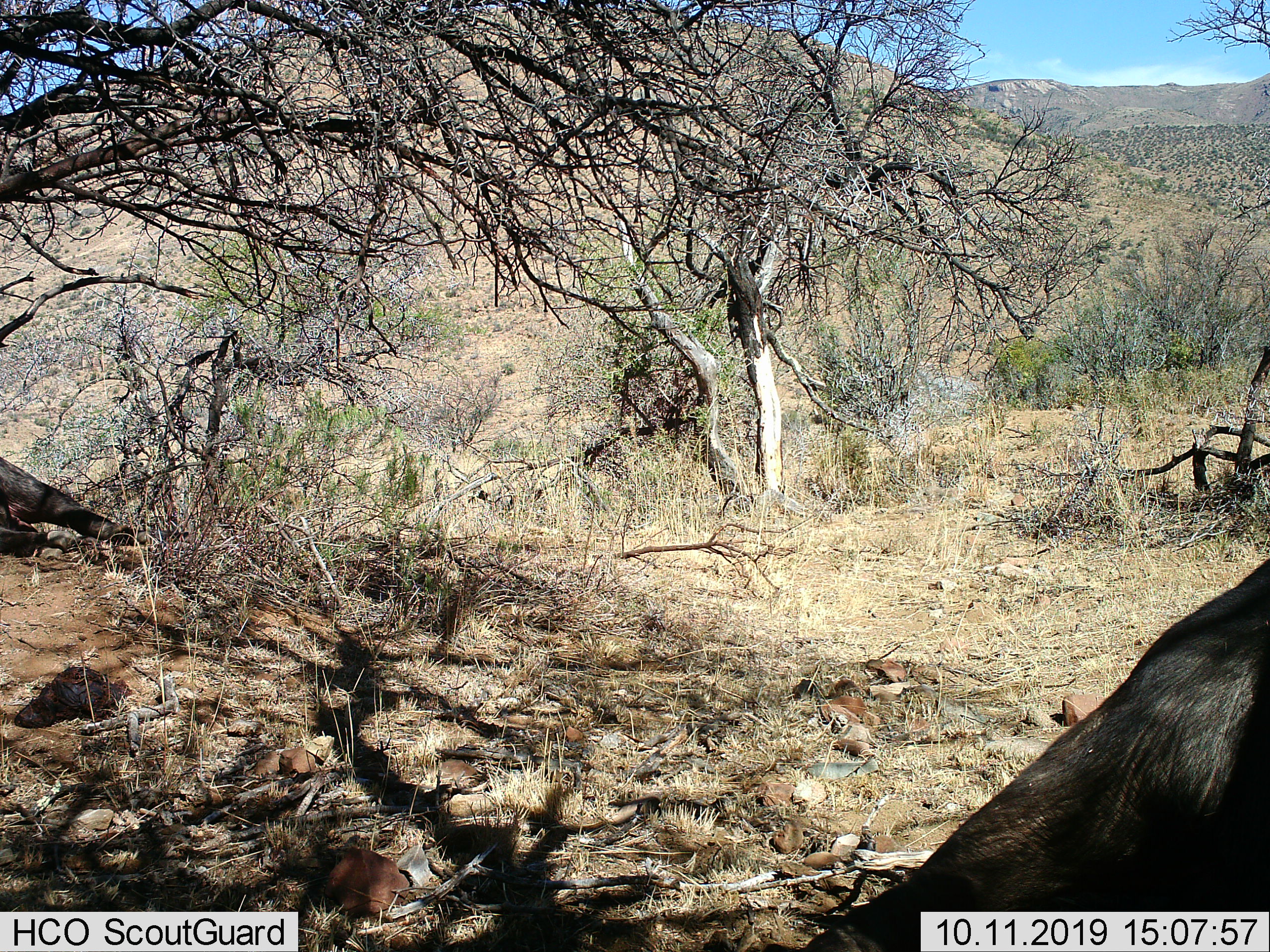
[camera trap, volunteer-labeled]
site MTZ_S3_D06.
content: unidentified animal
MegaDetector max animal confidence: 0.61